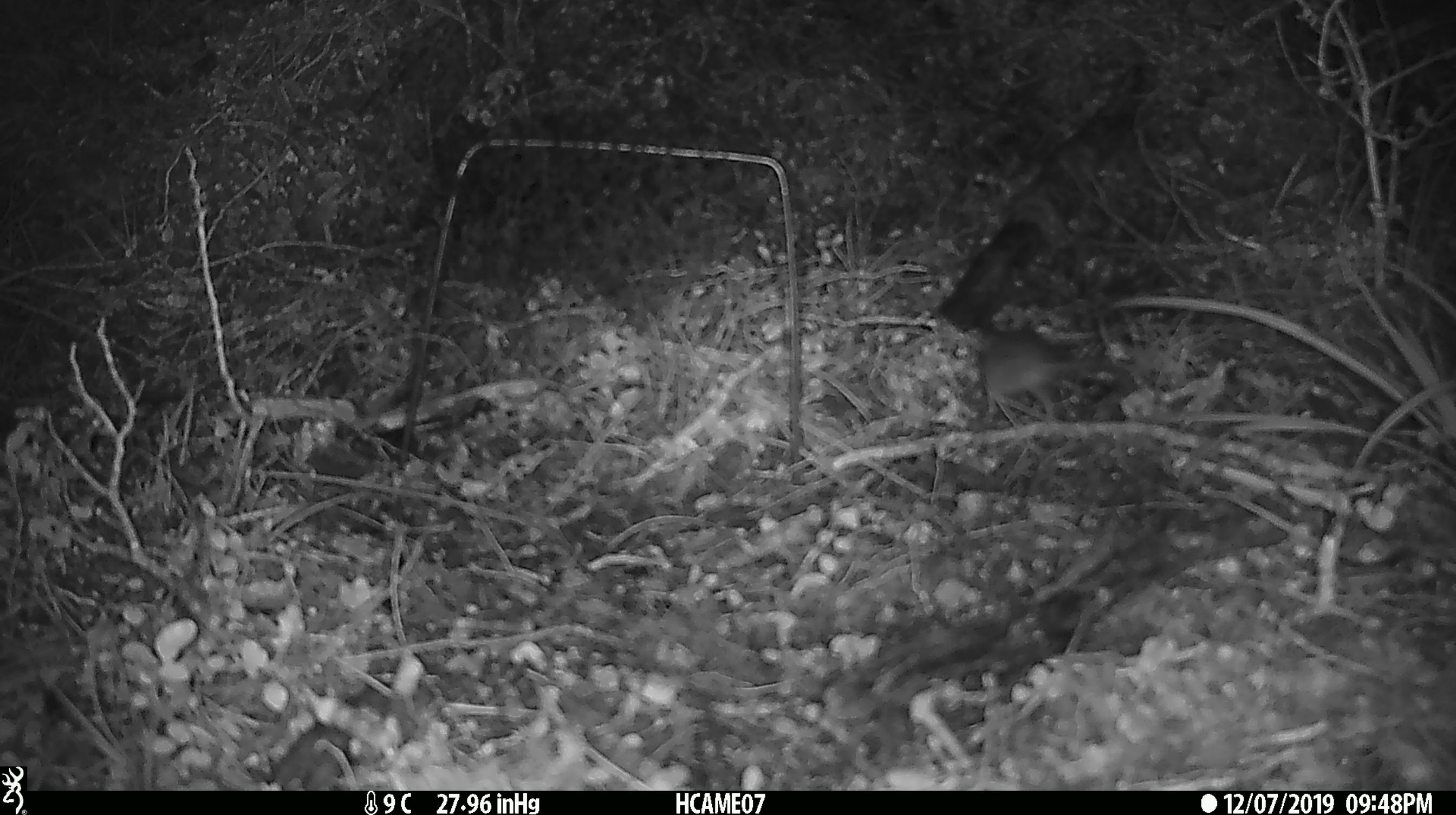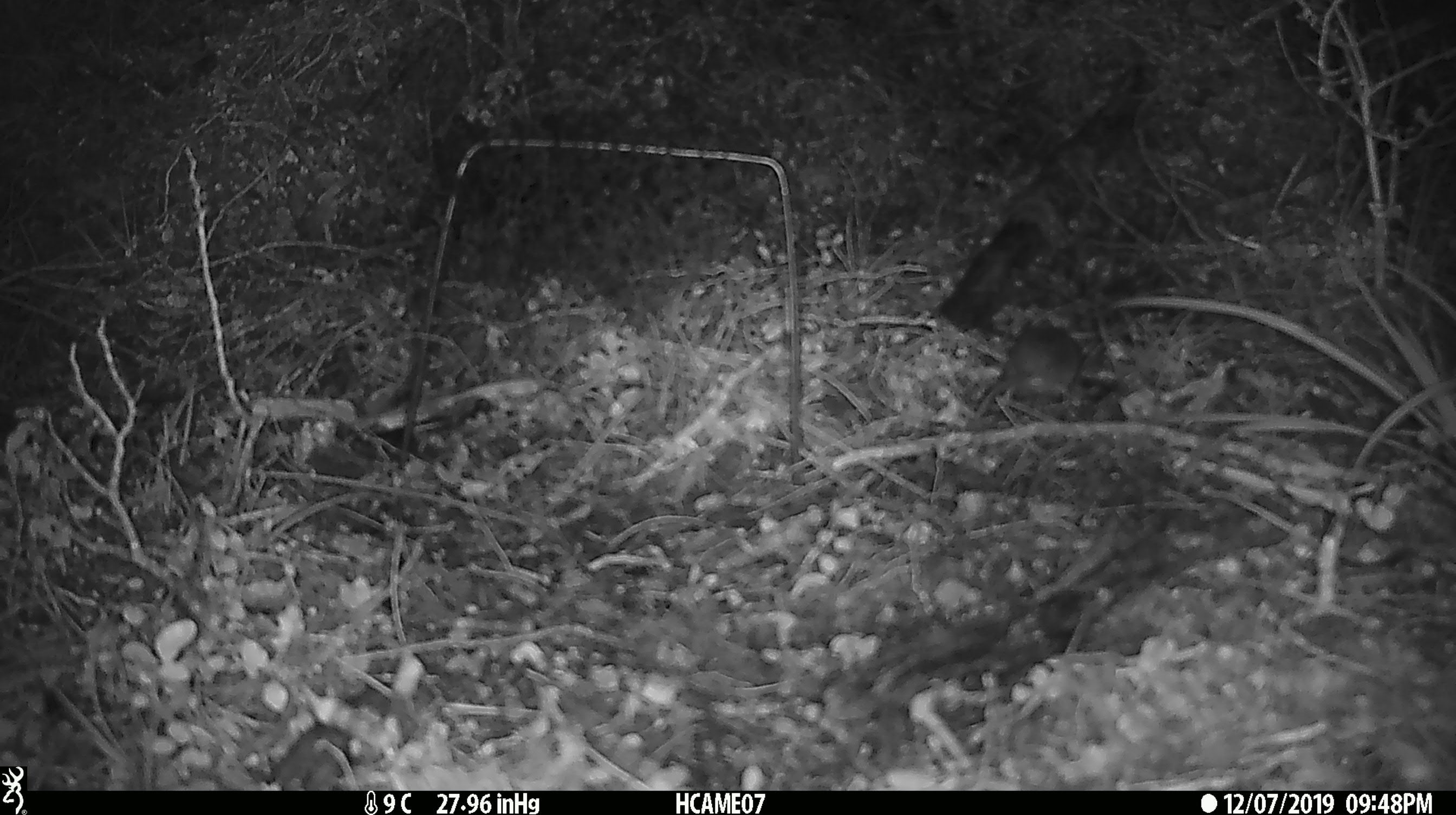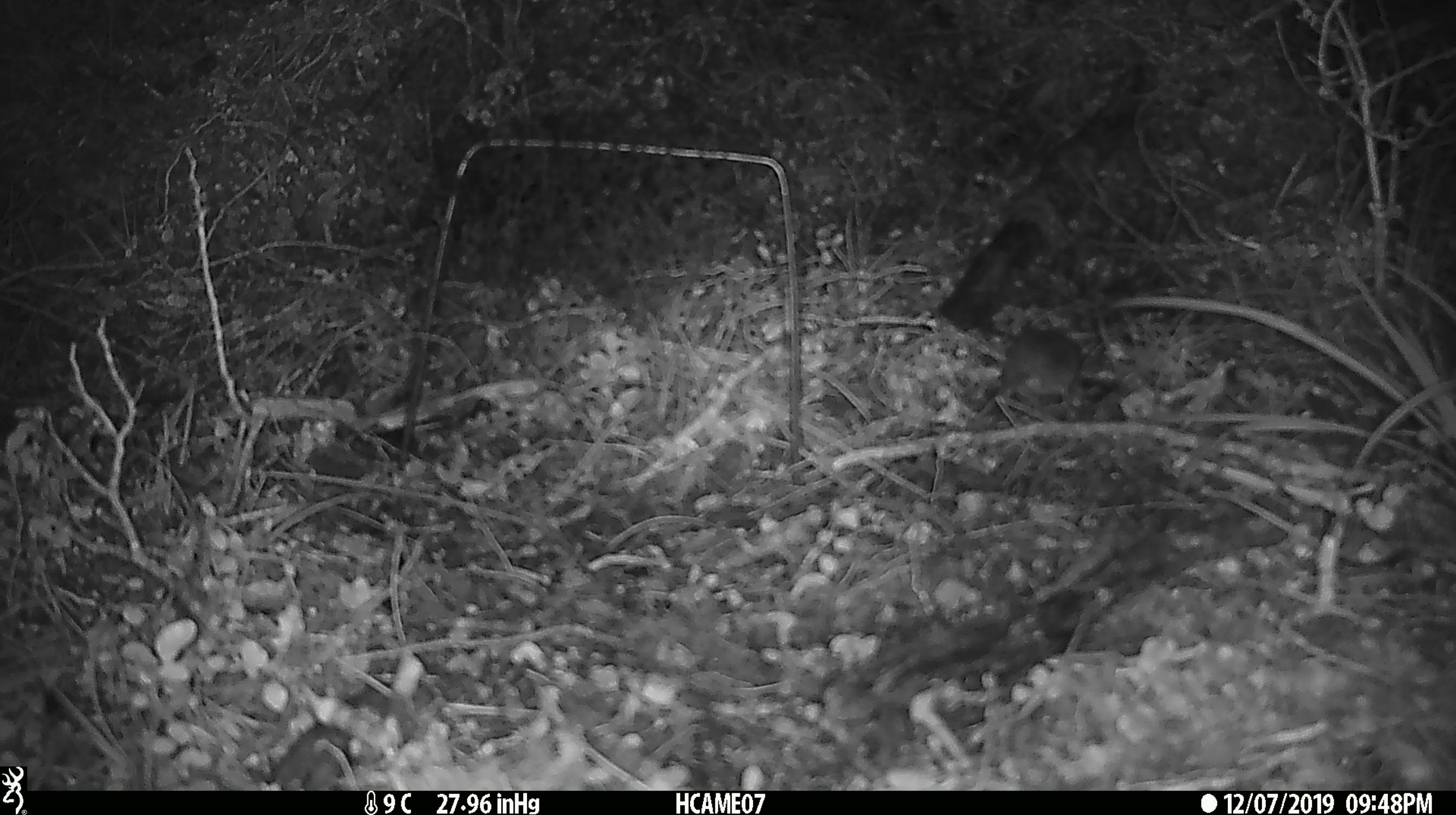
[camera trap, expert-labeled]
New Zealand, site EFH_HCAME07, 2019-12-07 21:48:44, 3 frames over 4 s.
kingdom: Animalia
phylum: Chordata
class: Mammalia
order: Rodentia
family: Muridae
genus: Mus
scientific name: Mus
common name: mouse